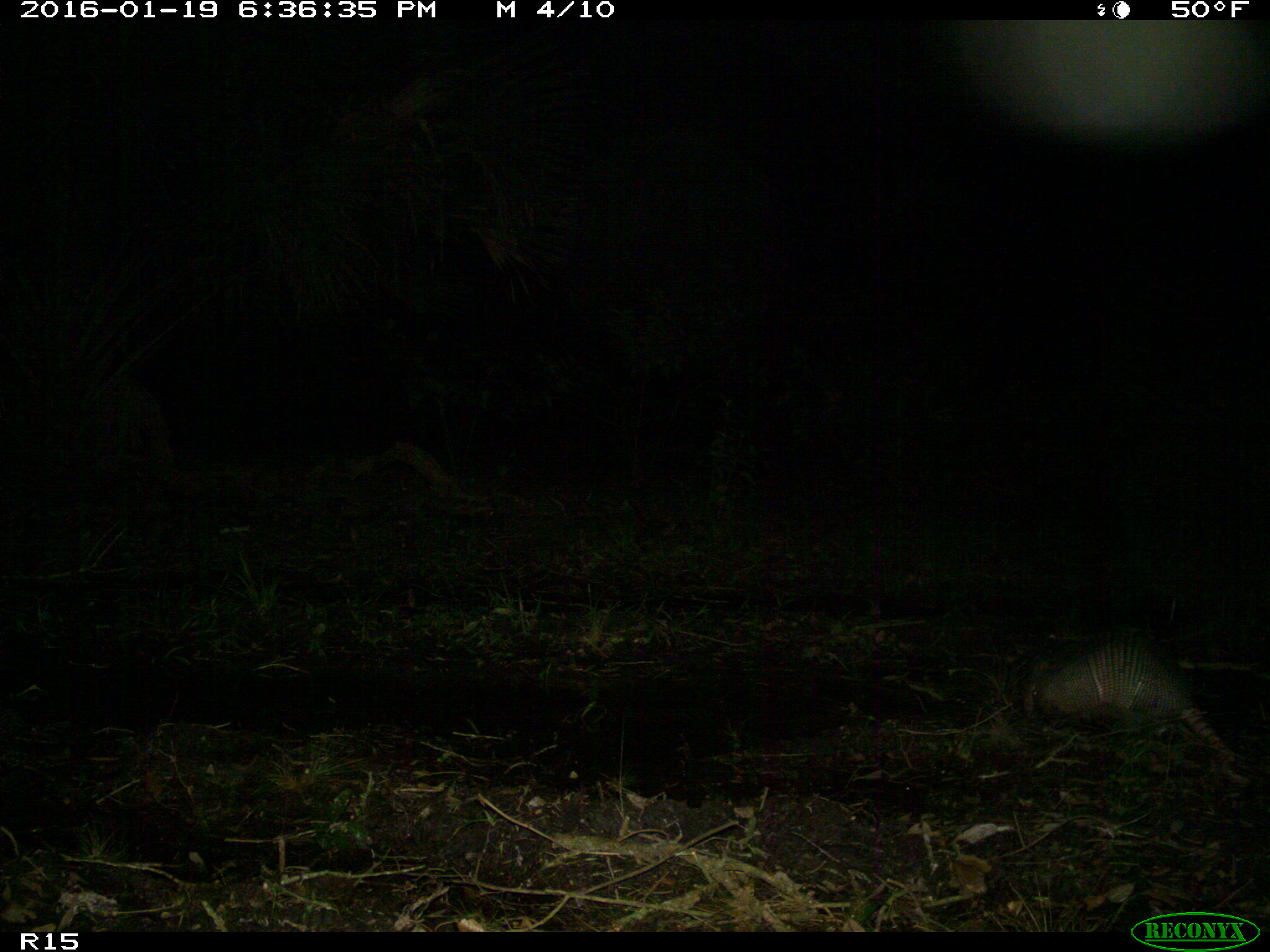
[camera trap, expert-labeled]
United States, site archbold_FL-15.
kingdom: Animalia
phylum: Chordata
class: Mammalia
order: Cingulata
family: Dasypodidae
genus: Dasypus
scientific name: Dasypus novemcinctus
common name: nine-banded armadillo